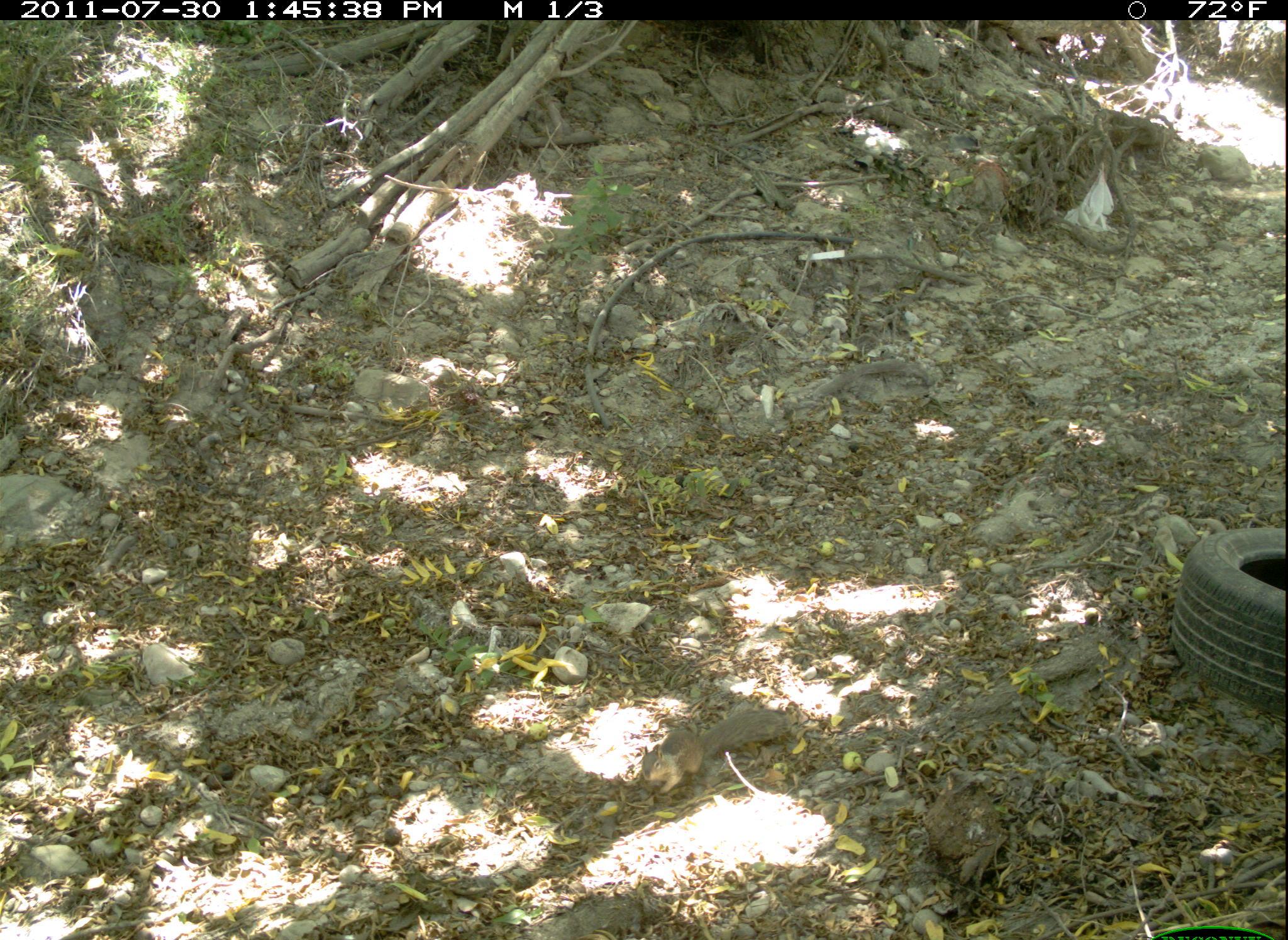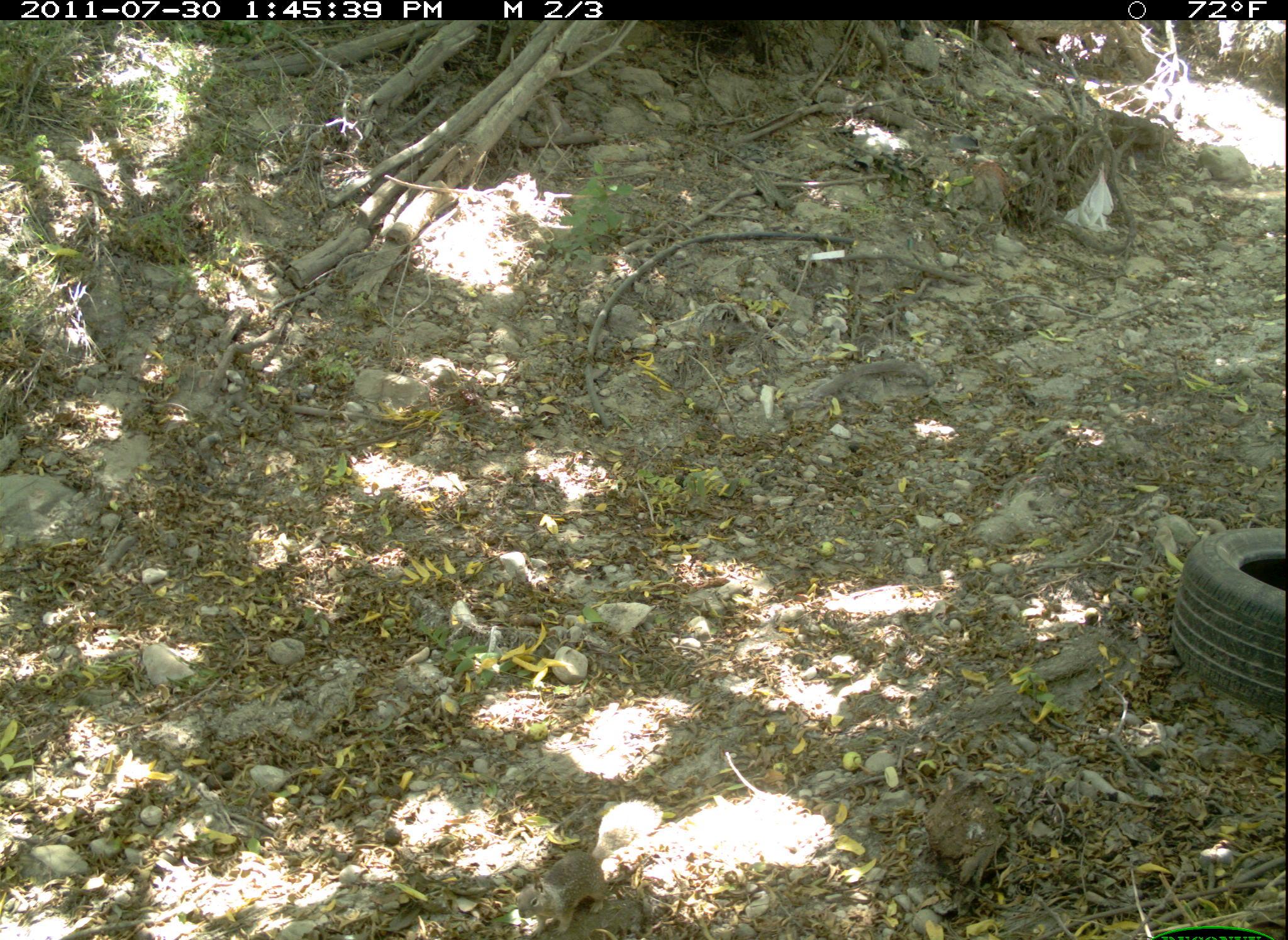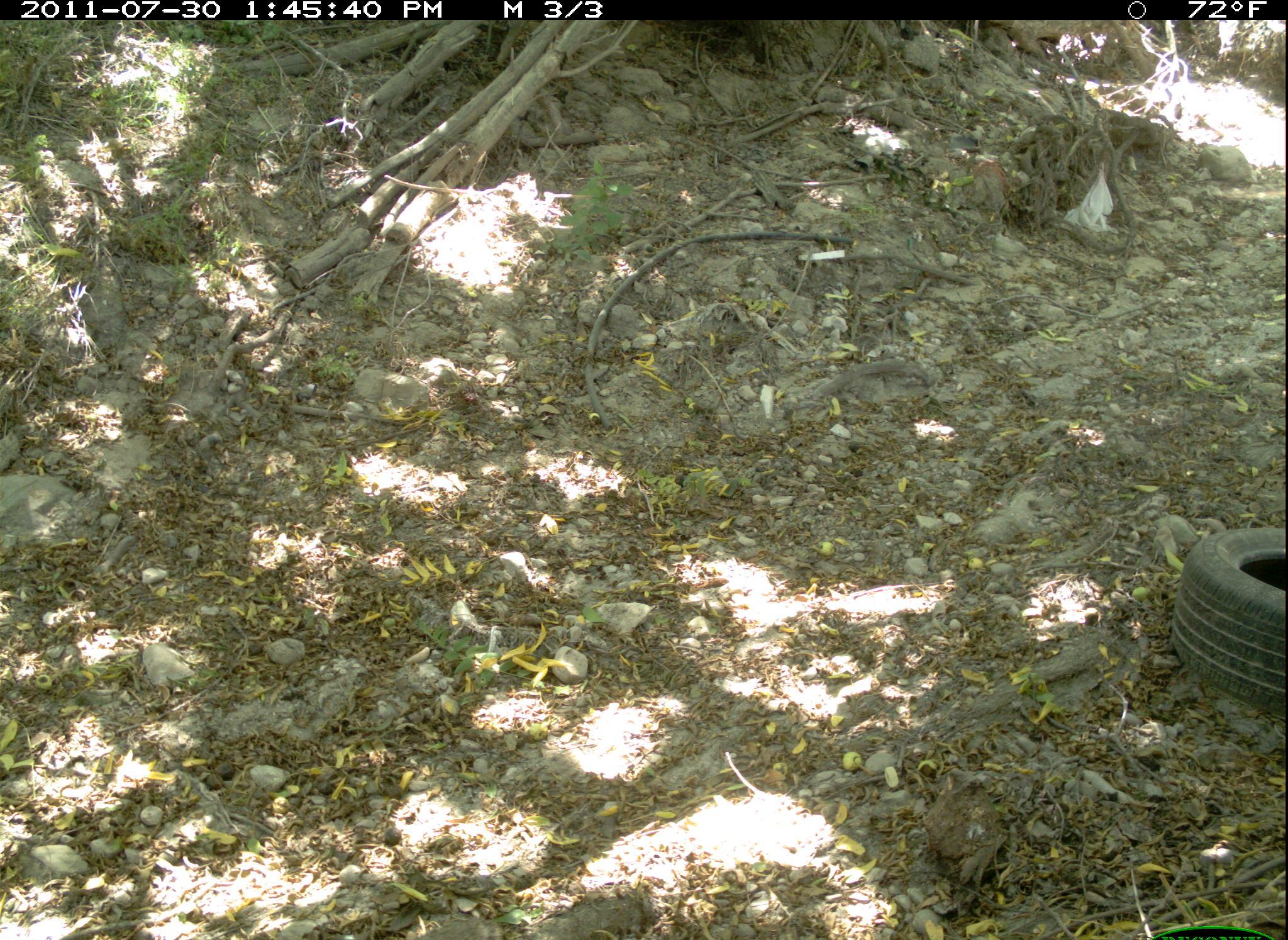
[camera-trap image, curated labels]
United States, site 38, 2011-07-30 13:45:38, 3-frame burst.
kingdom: Animalia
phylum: Chordata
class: Mammalia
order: Rodentia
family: Sciuridae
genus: Sciurus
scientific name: Sciurus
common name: squirrel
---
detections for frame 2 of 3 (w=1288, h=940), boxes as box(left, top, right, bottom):
squirrel: box(496, 789, 681, 934)